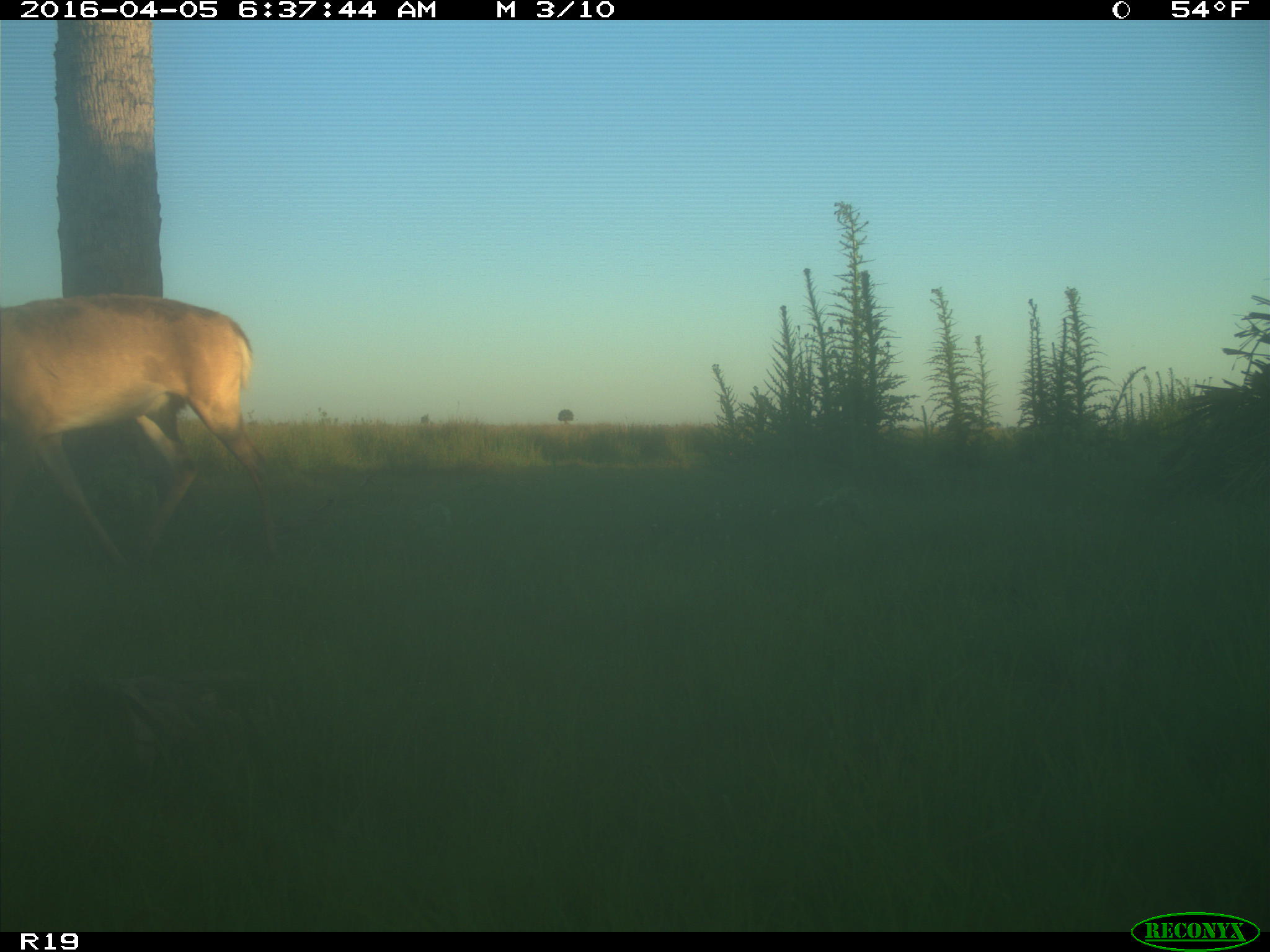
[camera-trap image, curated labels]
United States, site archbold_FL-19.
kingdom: Animalia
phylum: Chordata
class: Mammalia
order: Artiodactyla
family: Cervidae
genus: Odocoileus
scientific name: Odocoileus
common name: deer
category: unidentified deer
Unidentified deer (deer) (Odocoileus).